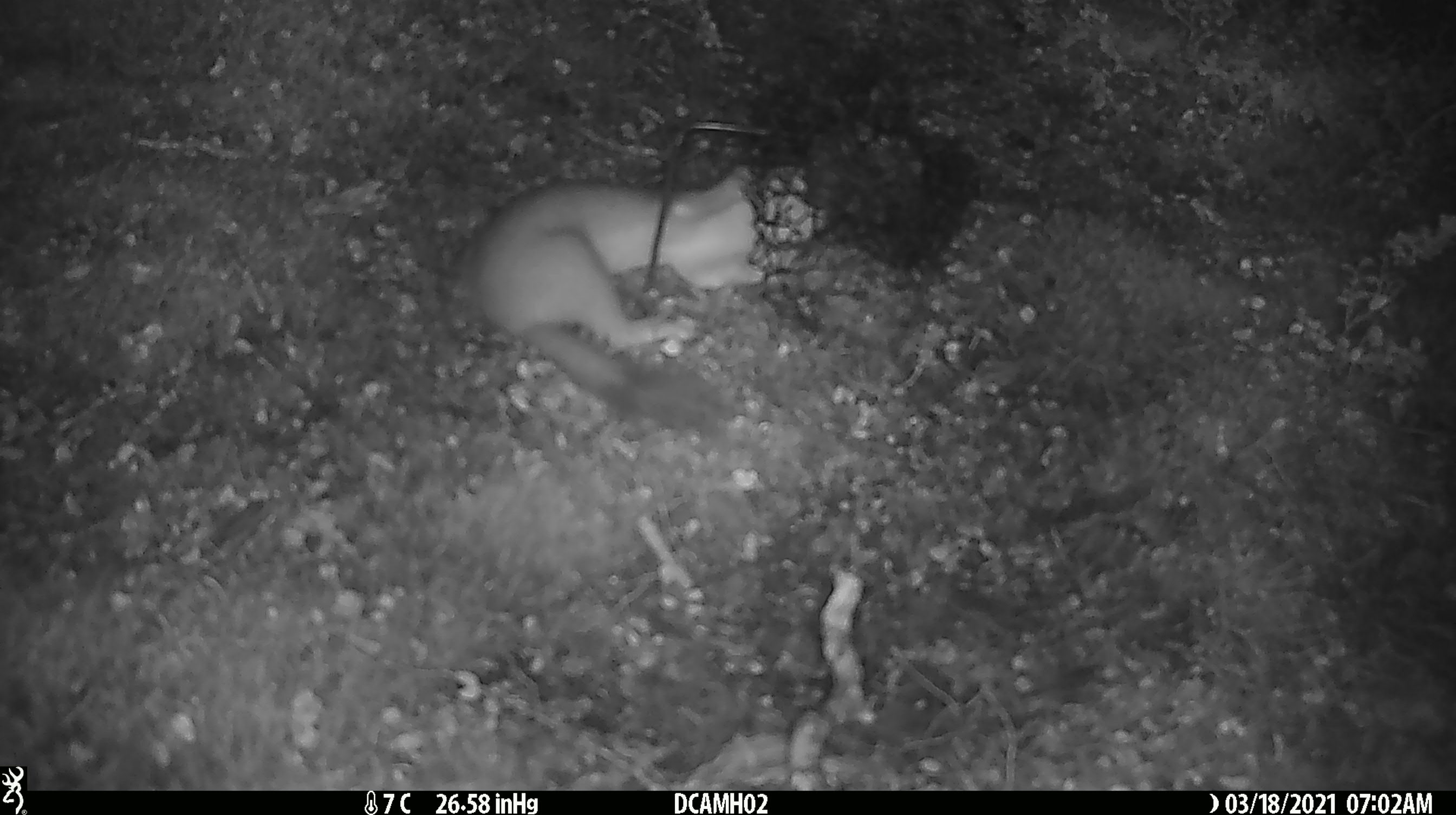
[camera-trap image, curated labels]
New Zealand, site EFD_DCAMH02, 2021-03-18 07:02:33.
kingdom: Animalia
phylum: Chordata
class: Mammalia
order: Carnivora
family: Mustelidae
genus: Mustela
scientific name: Mustela erminea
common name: stoat